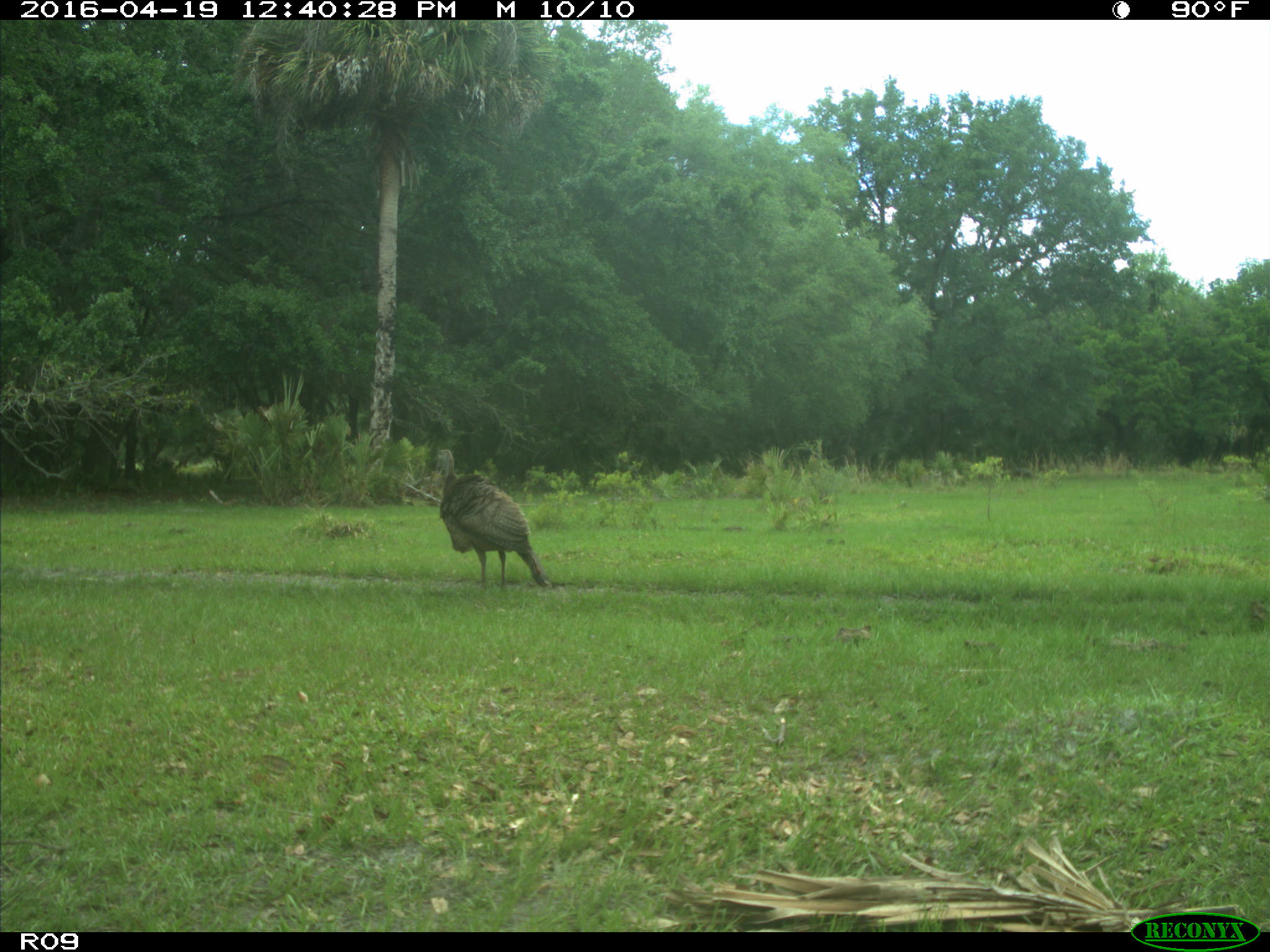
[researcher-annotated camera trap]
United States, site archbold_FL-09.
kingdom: Animalia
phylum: Chordata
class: Aves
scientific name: Aves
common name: birds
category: unidentified bird